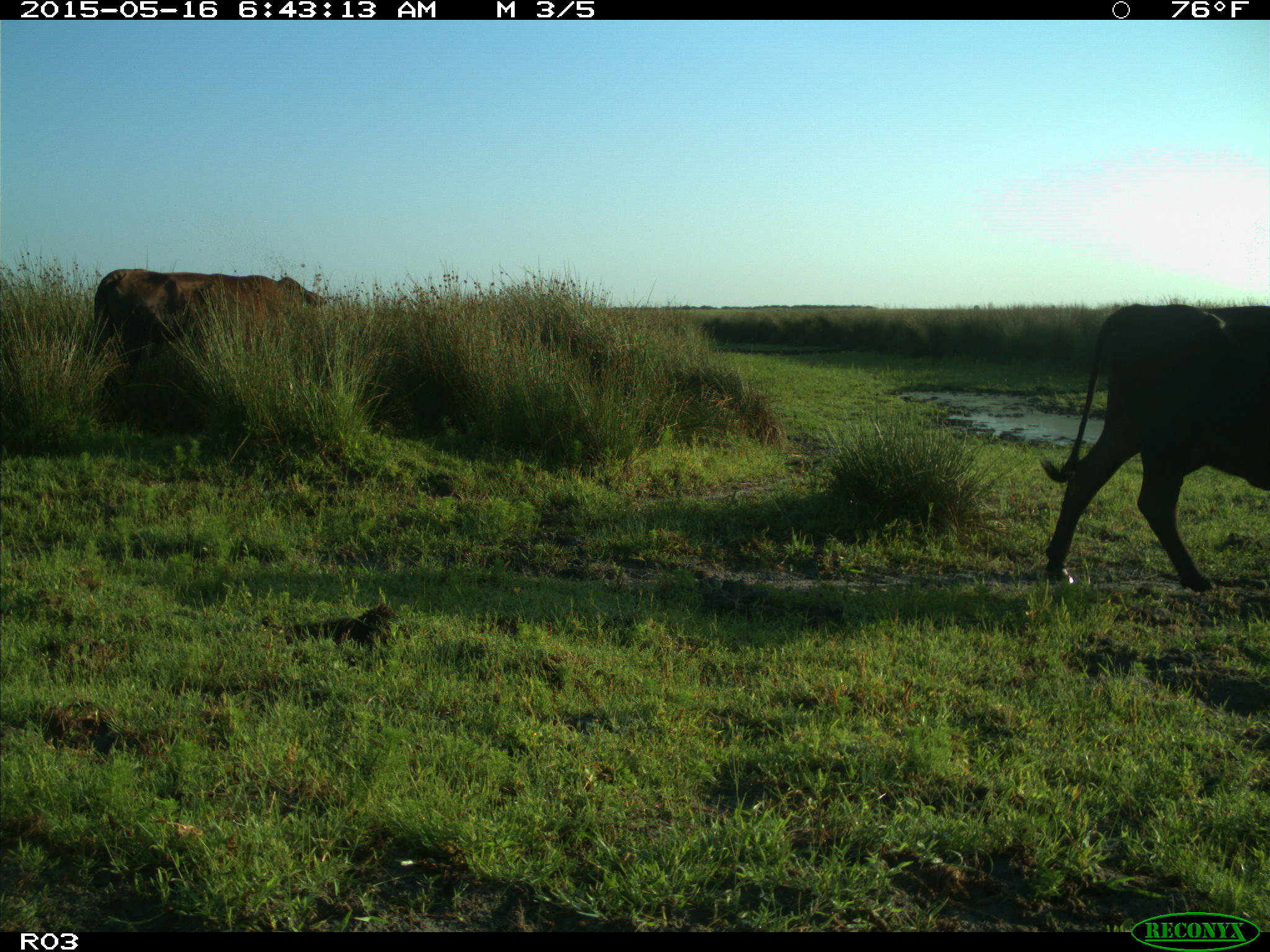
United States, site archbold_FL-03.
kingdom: Animalia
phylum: Chordata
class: Mammalia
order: Artiodactyla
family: Bovidae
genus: Bos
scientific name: Bos taurus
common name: domestic cow